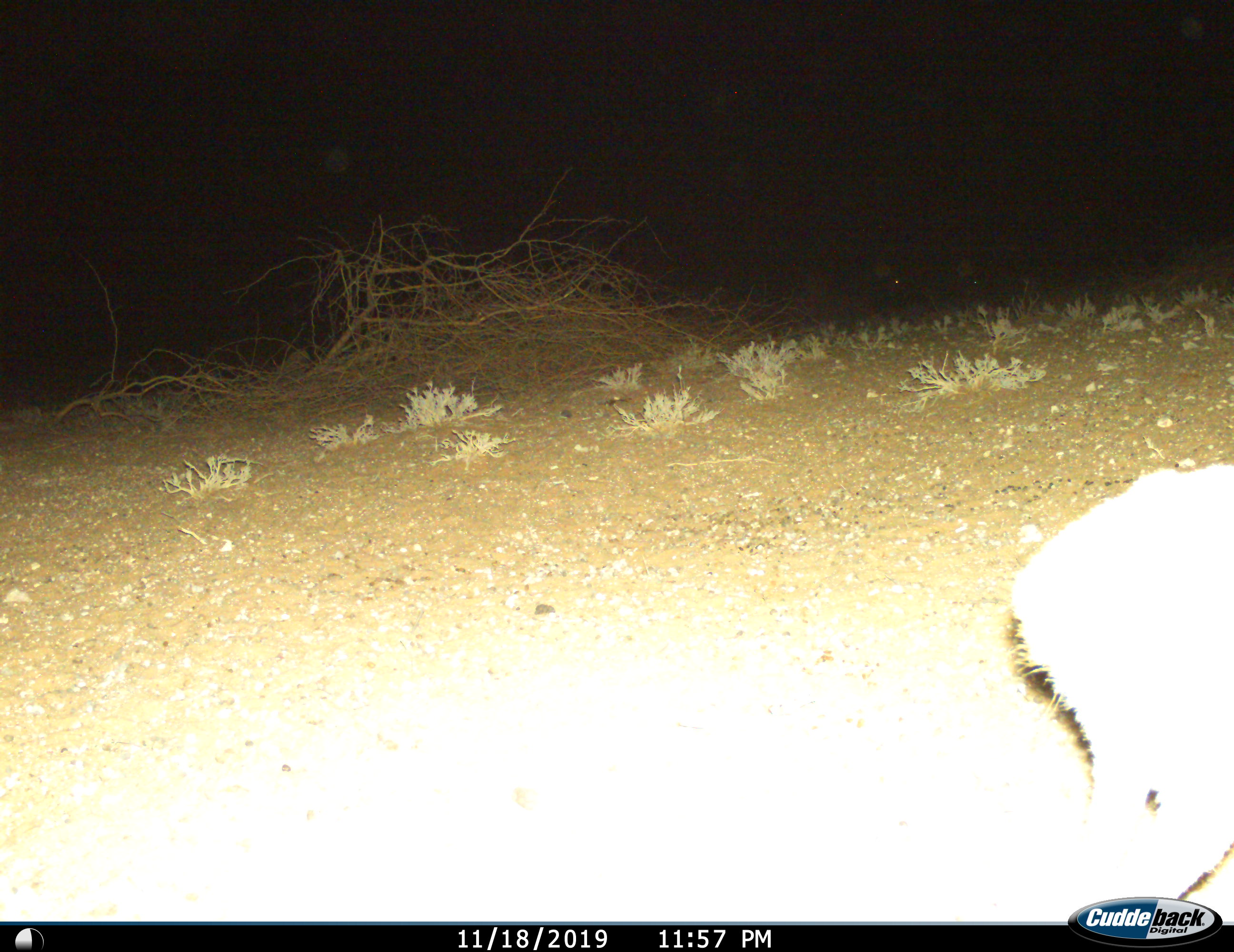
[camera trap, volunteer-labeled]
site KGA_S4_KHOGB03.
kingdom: Animalia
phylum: Chordata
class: Mammalia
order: Artiodactyla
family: Bovidae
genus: Raphicerus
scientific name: Raphicerus campestris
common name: steenbok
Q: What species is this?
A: Steenbok (Raphicerus campestris).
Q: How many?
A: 1.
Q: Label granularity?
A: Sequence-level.